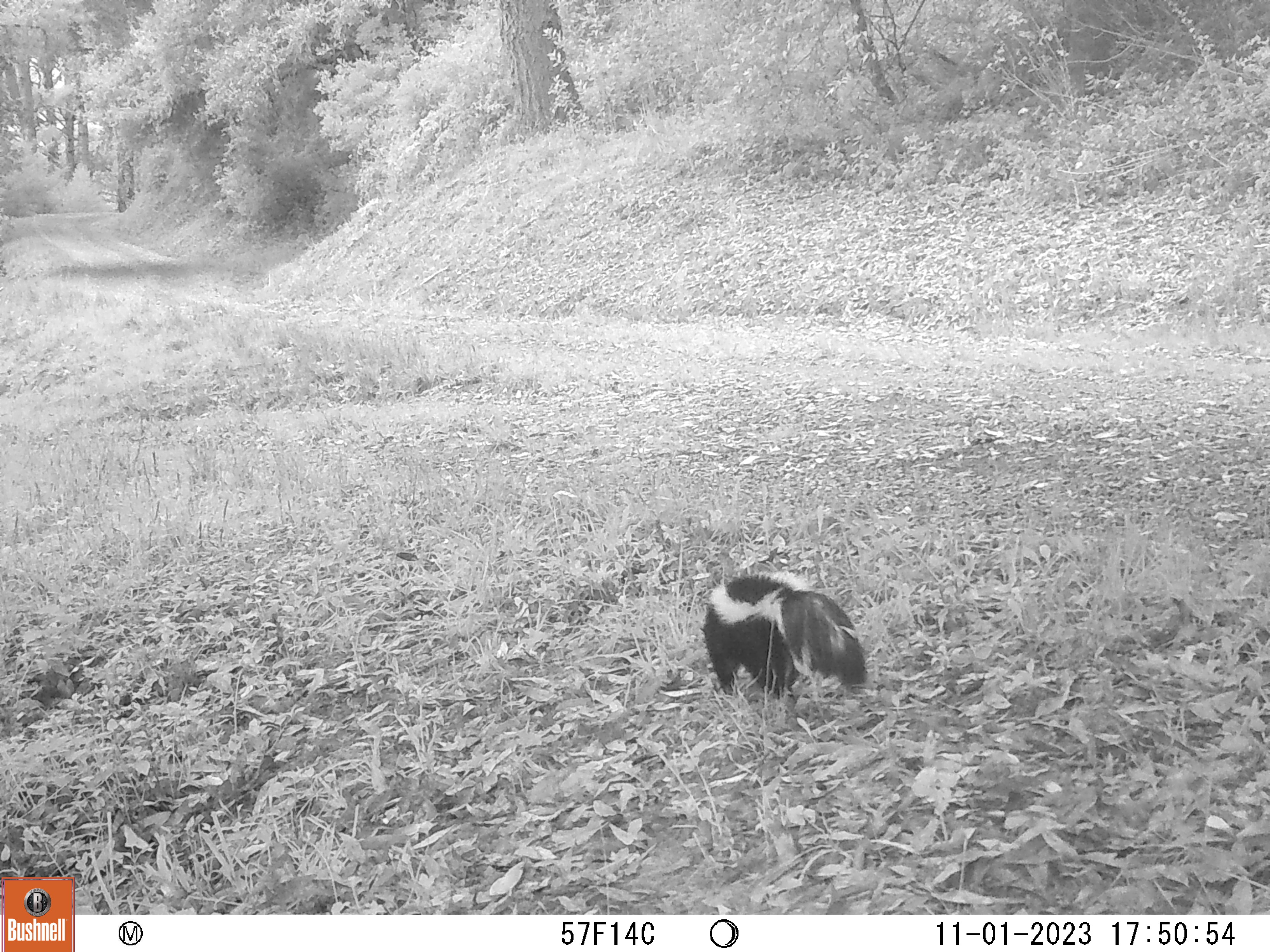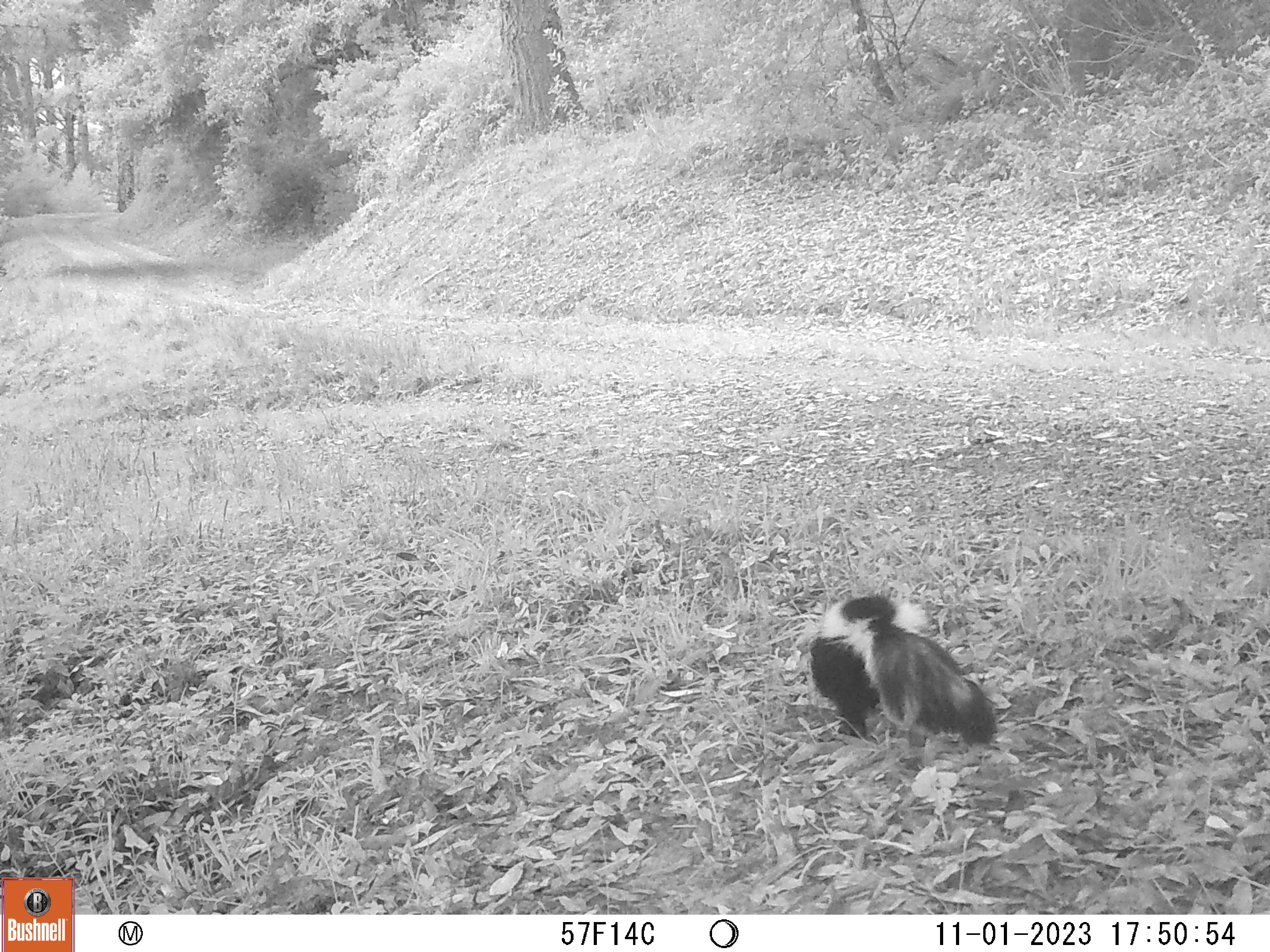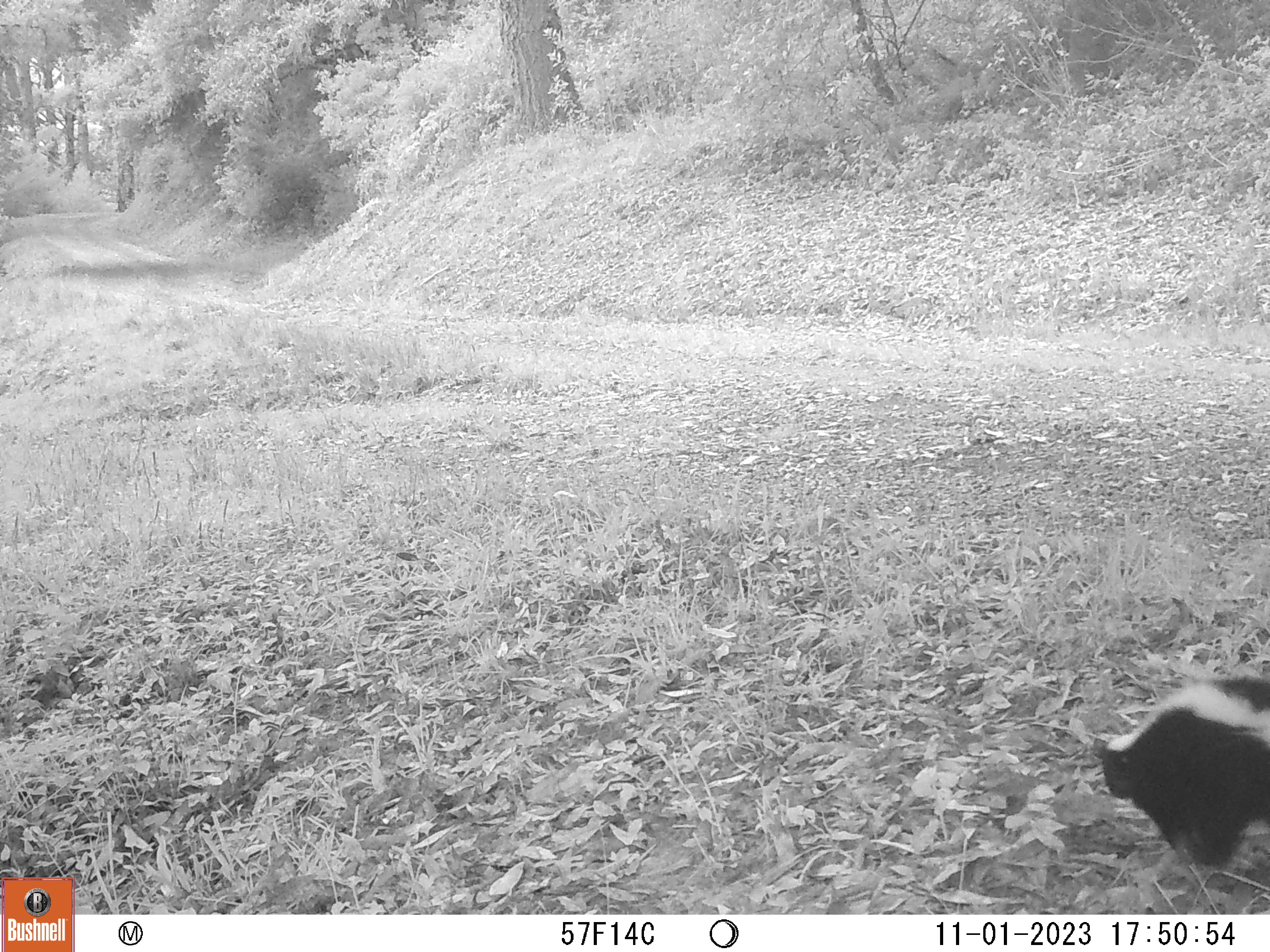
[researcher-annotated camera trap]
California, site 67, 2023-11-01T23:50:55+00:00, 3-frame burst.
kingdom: Animalia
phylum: Chordata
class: Mammalia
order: Carnivora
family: Mephitidae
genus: Mephitis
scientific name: Mephitis mephitis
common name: striped skunk